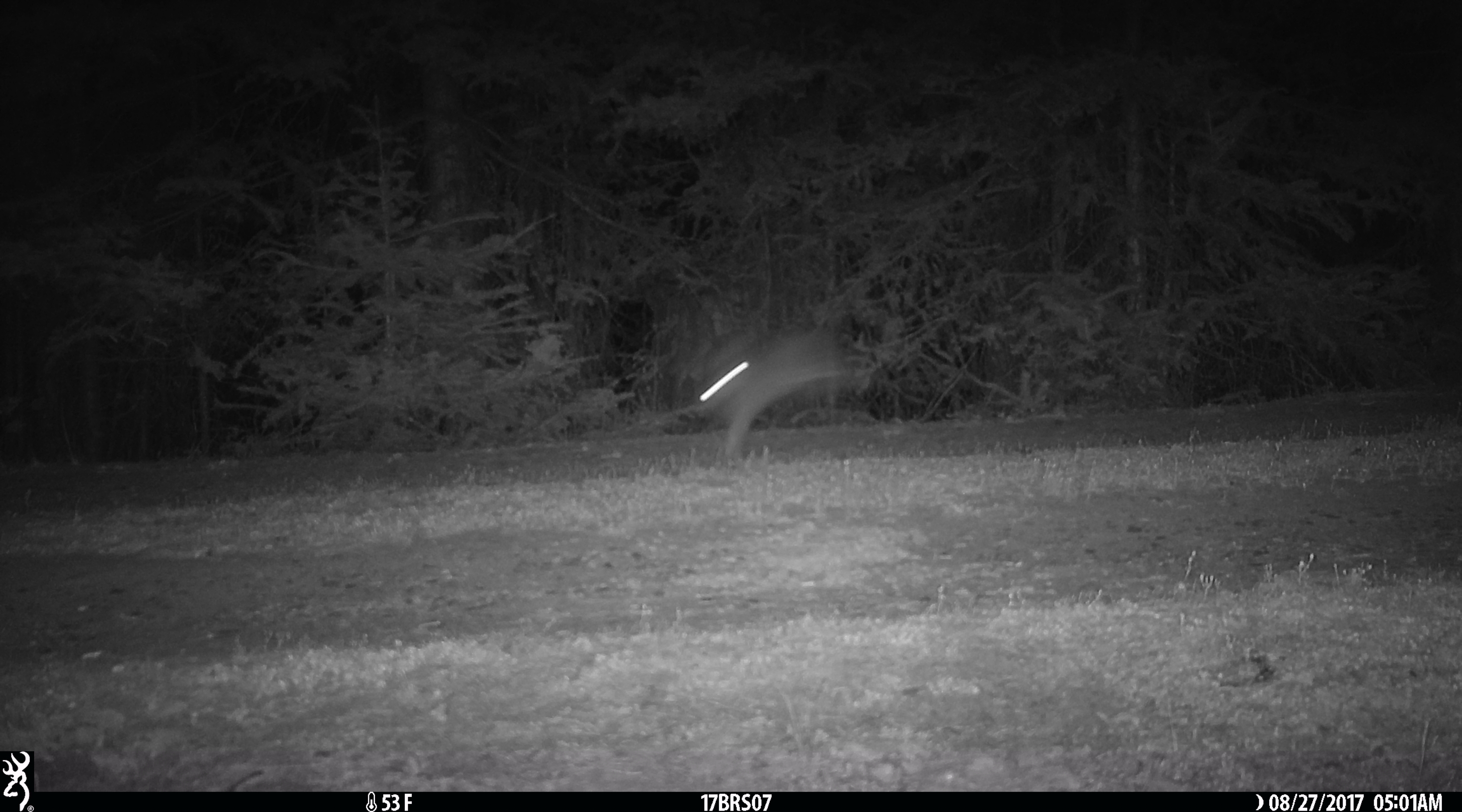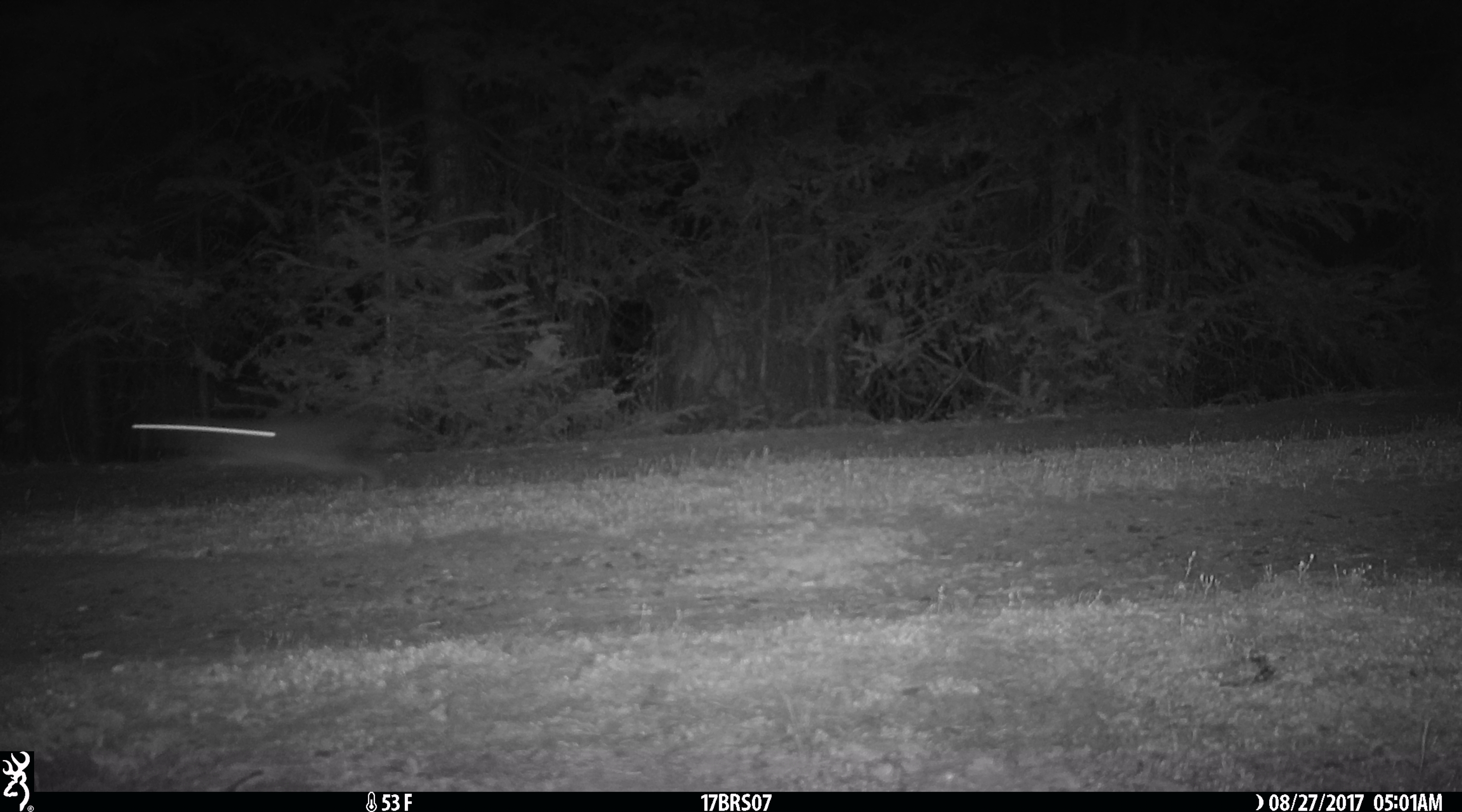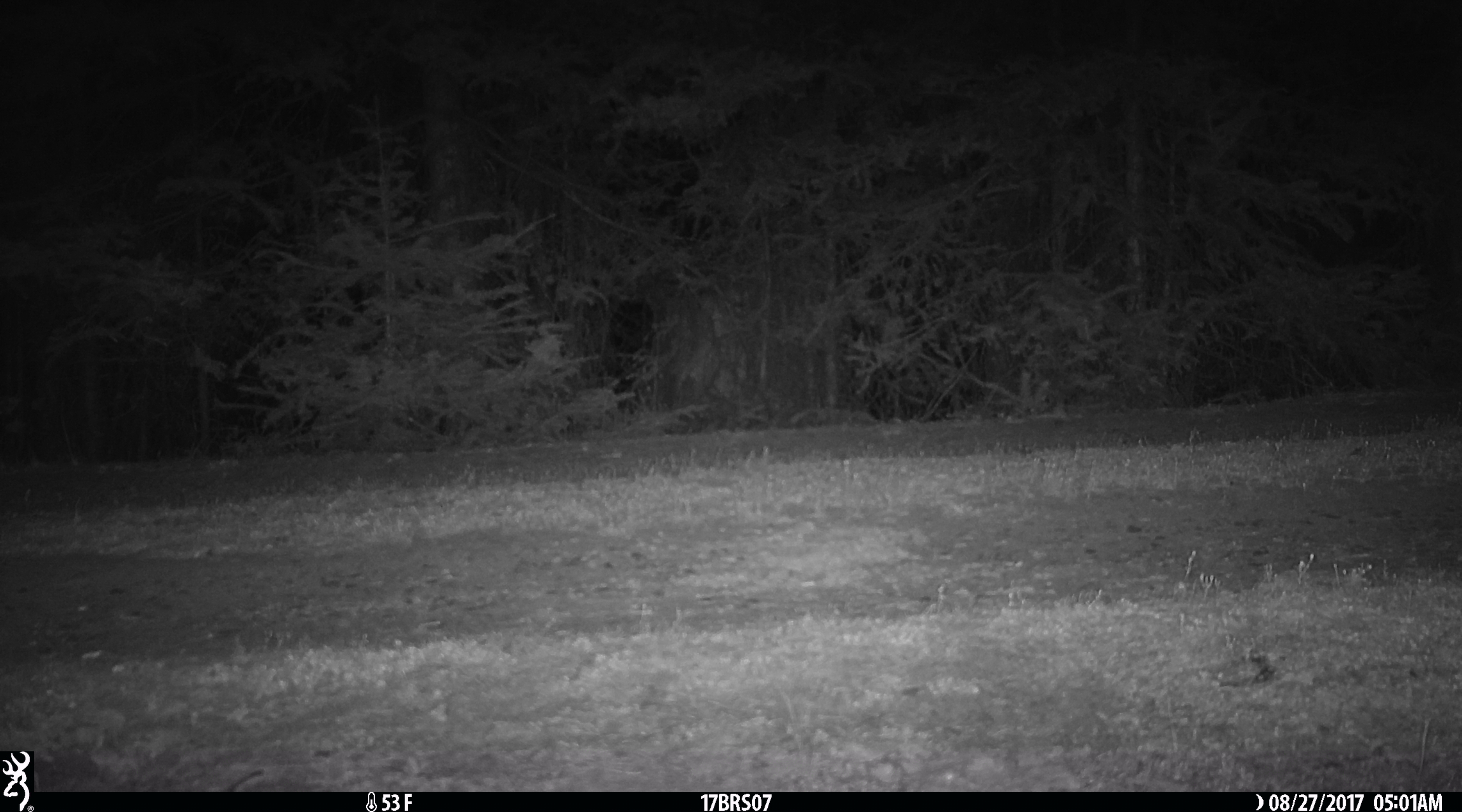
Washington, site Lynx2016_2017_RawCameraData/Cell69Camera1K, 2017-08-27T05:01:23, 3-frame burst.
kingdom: Animalia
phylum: Chordata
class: Mammalia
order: Lagomorpha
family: Leporidae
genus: Lepus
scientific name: Lepus americanus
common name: snowshoe hare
Lepus americanus (snowshoe hare). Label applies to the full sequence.